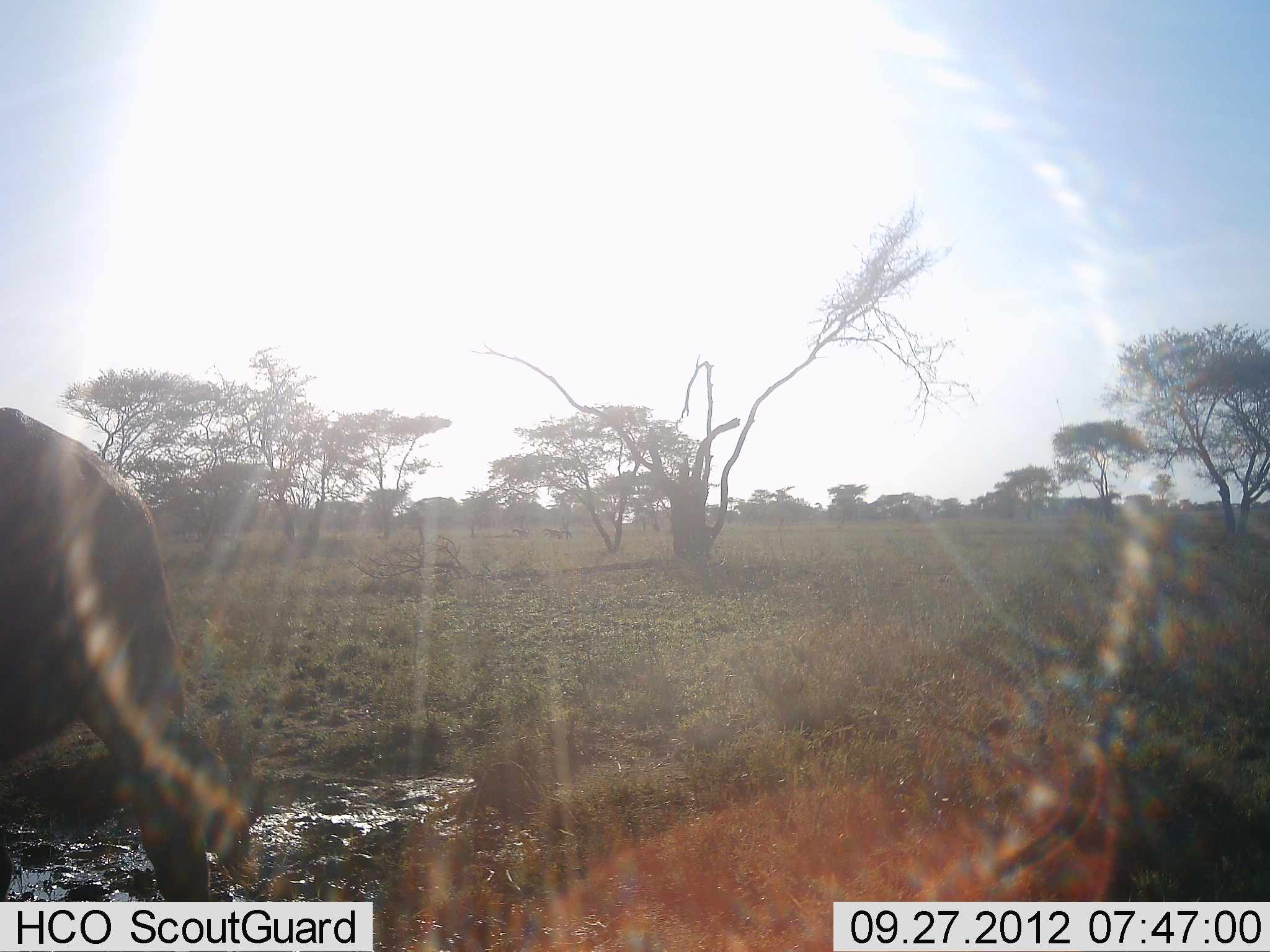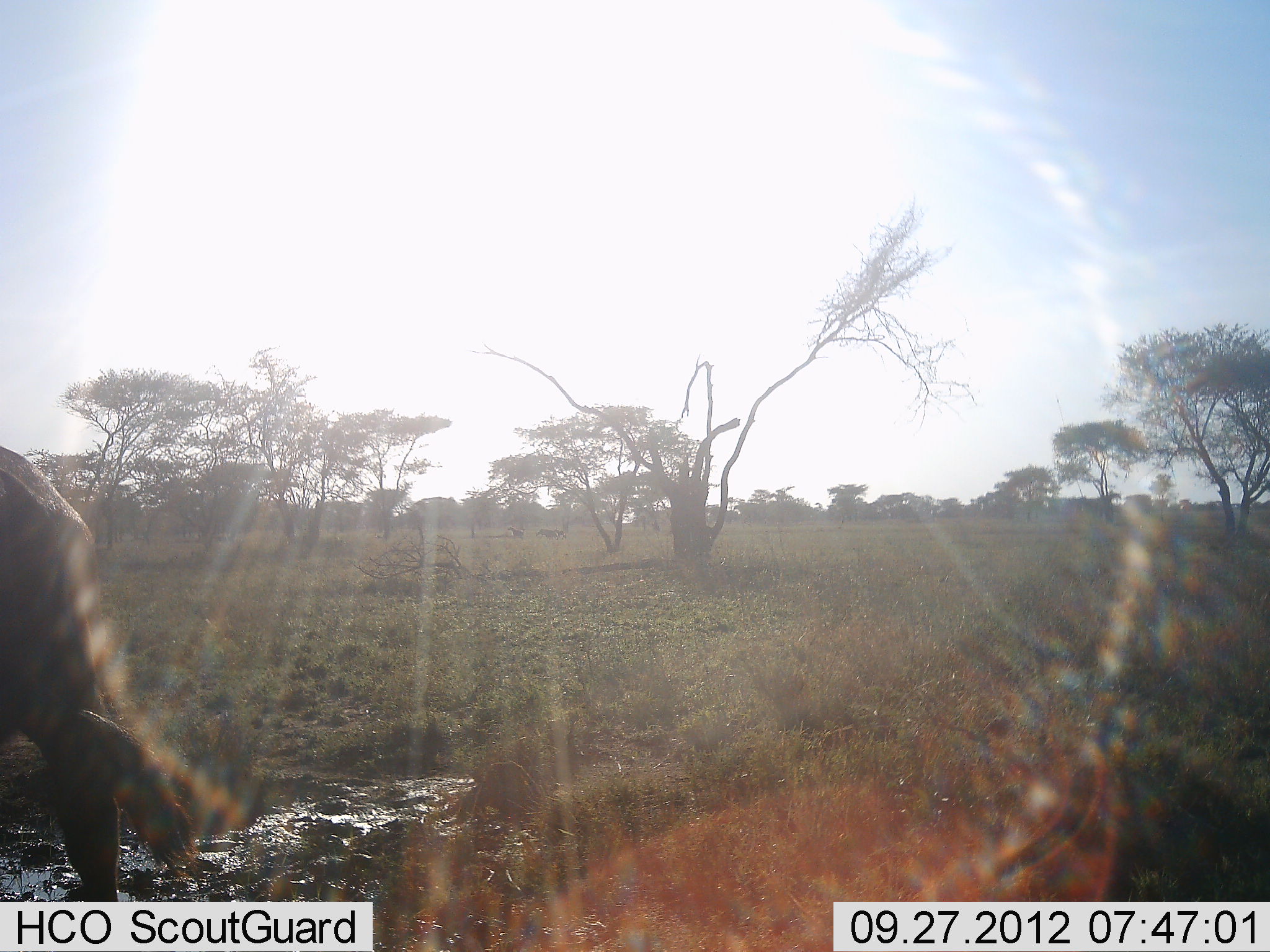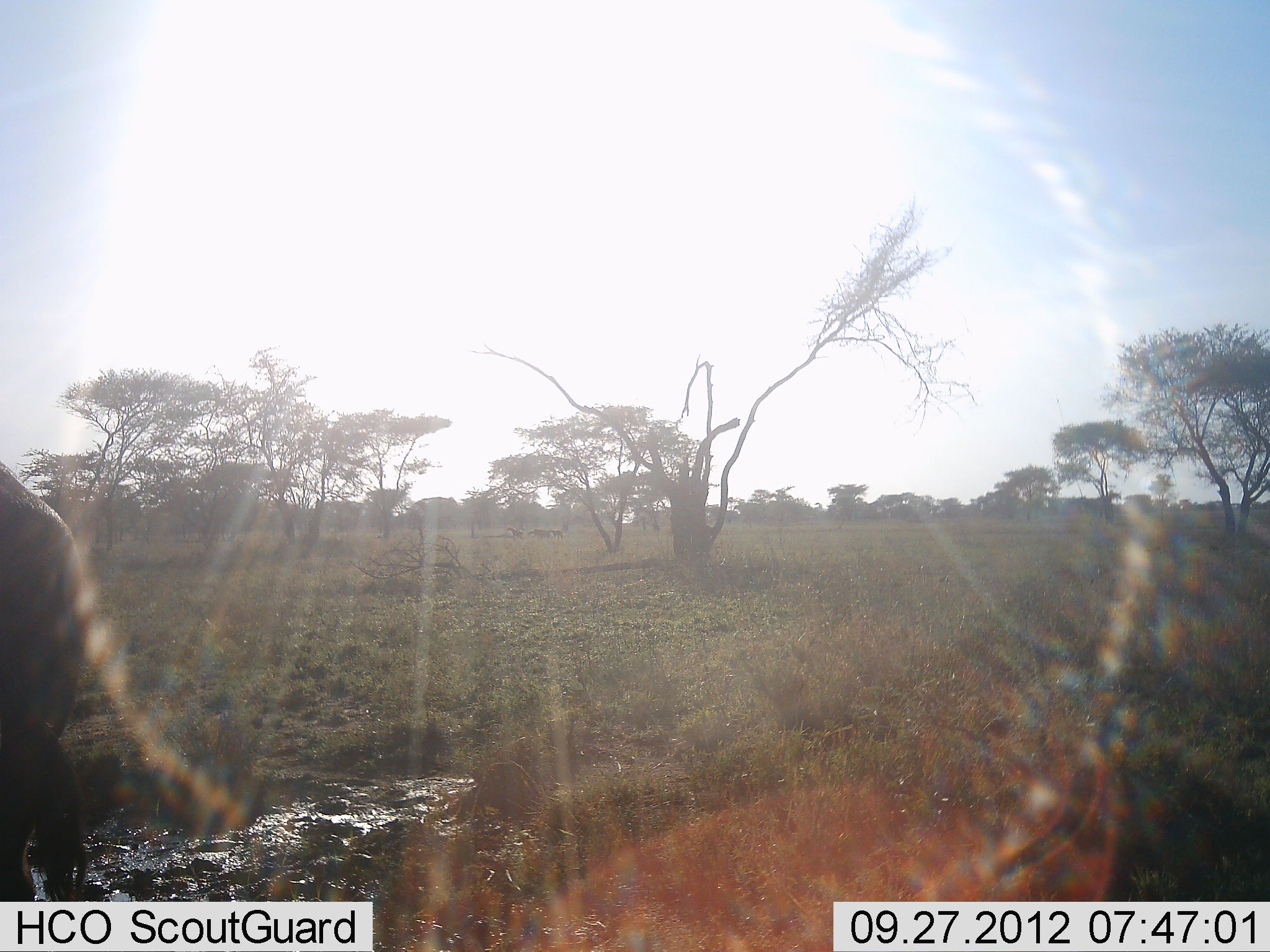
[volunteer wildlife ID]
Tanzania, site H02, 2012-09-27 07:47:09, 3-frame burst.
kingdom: Animalia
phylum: Chordata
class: Mammalia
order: Artiodactyla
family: Bovidae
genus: Connochaetes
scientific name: Connochaetes taurinus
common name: blue wildebeest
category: wildebeest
Wildebeest (blue wildebeest) (Connochaetes taurinus), count 1. Behavior (volunteer vote fractions): standing 0%, resting 11%, moving 78%, interacting 0%. Young present (vote fraction): 0%. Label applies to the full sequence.